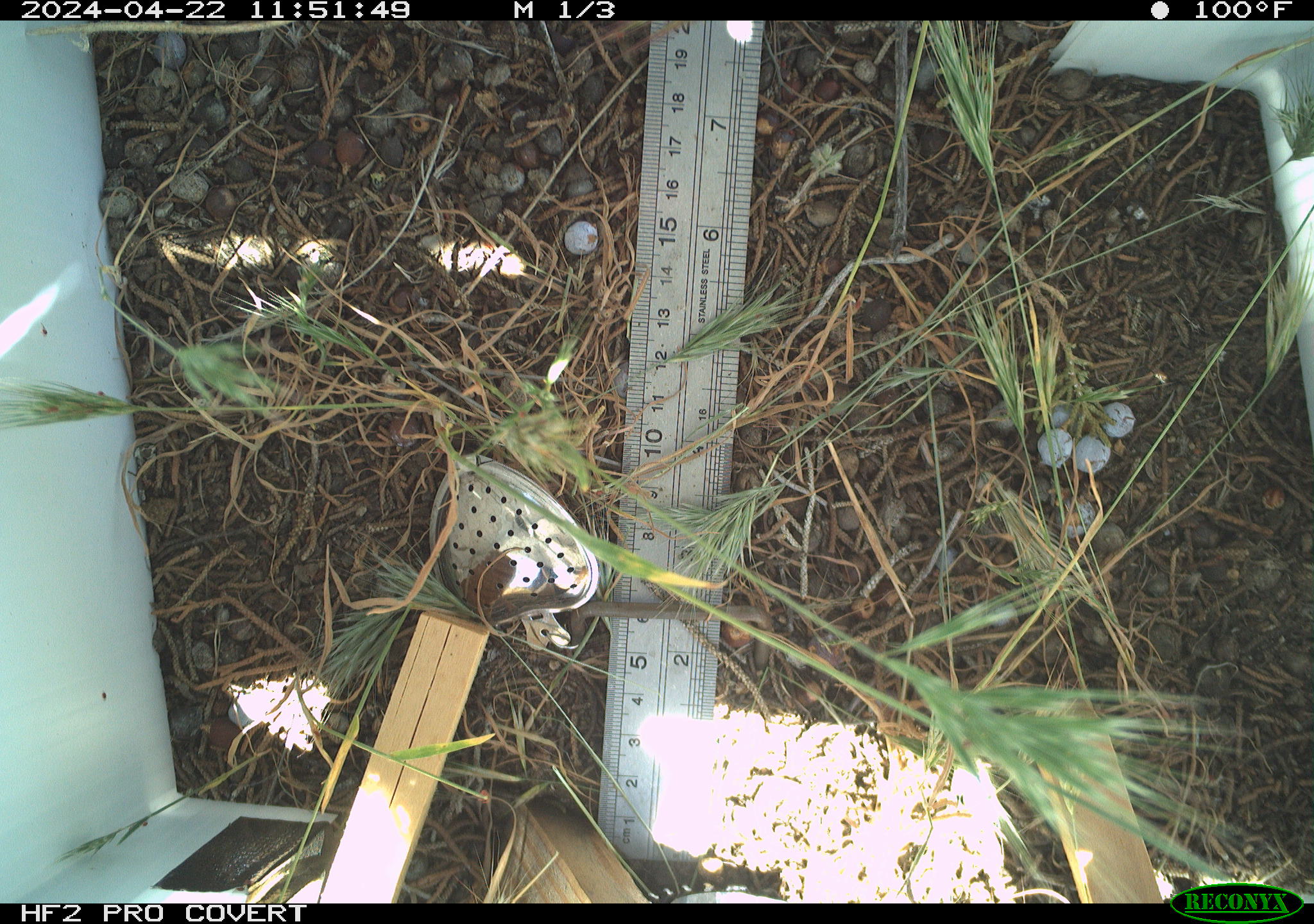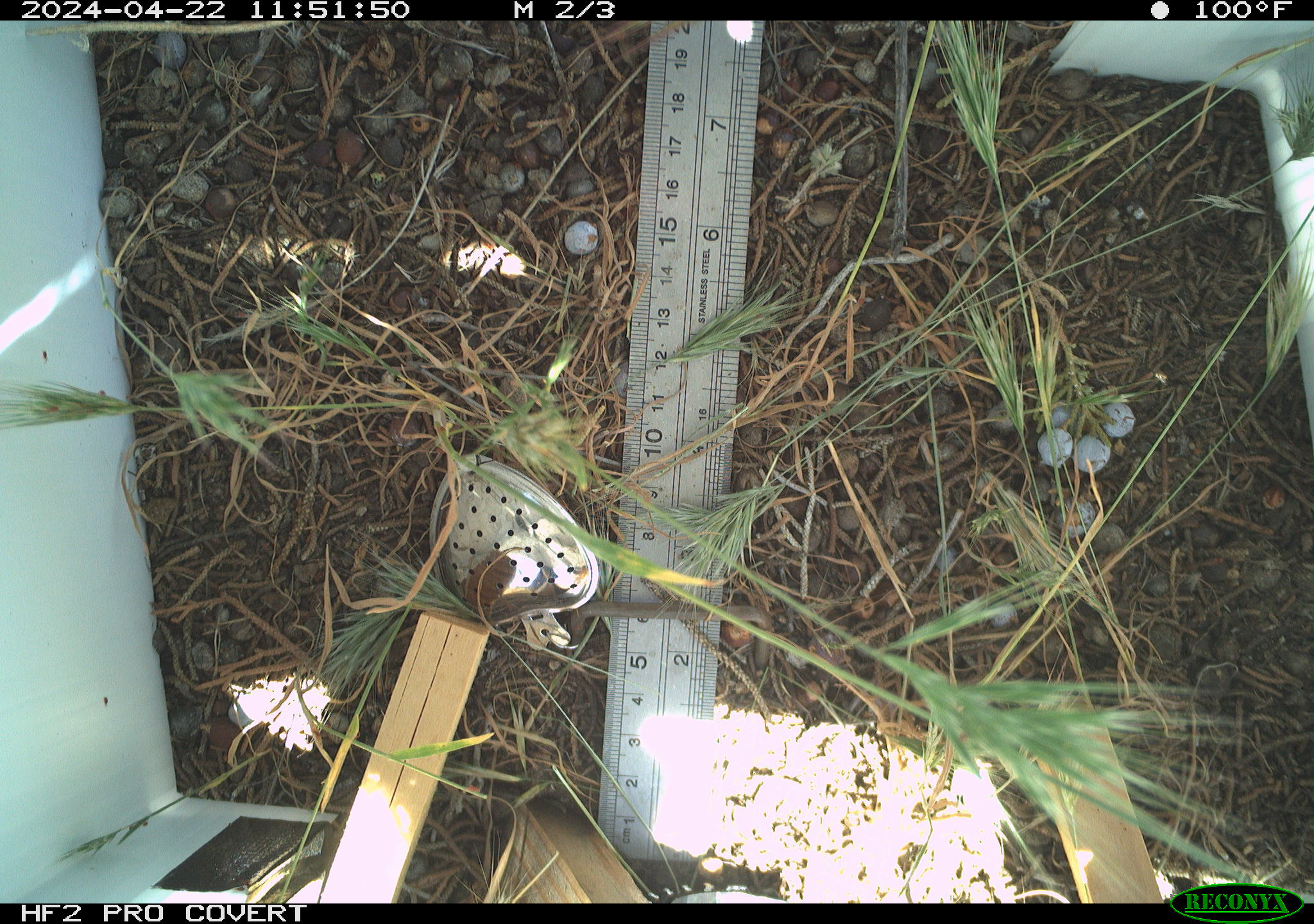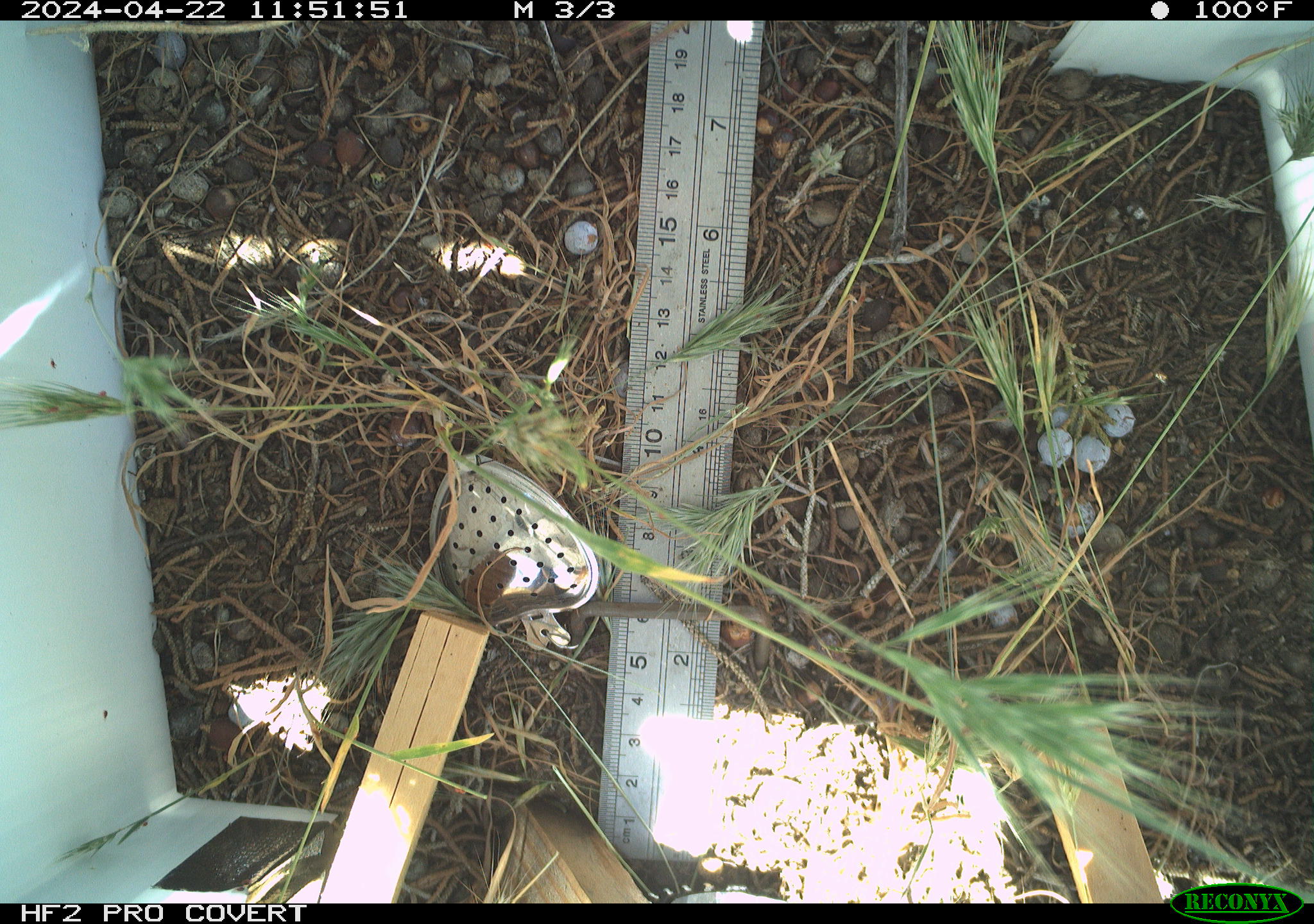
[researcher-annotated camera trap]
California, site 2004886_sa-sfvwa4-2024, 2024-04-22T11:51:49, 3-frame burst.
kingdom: Animalia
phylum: Arthropoda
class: Insecta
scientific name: Insecta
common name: insect